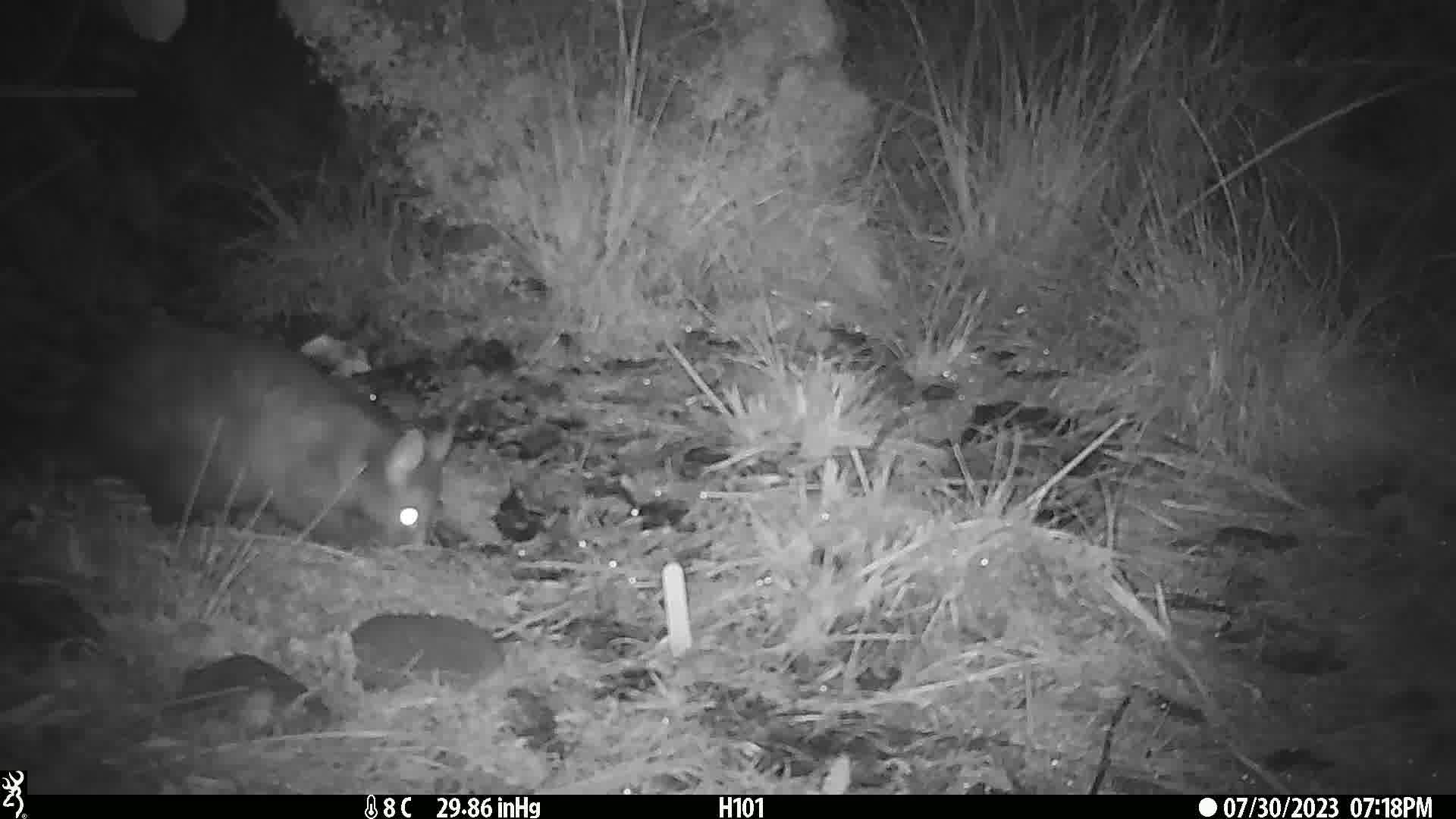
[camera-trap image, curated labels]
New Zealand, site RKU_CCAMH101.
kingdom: Animalia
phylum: Chordata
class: Mammalia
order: Diprotodontia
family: Phalangeridae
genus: Trichosurus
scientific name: Trichosurus vulpecula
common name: common brushtail possum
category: possum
Possum (common brushtail possum) (Trichosurus vulpecula).